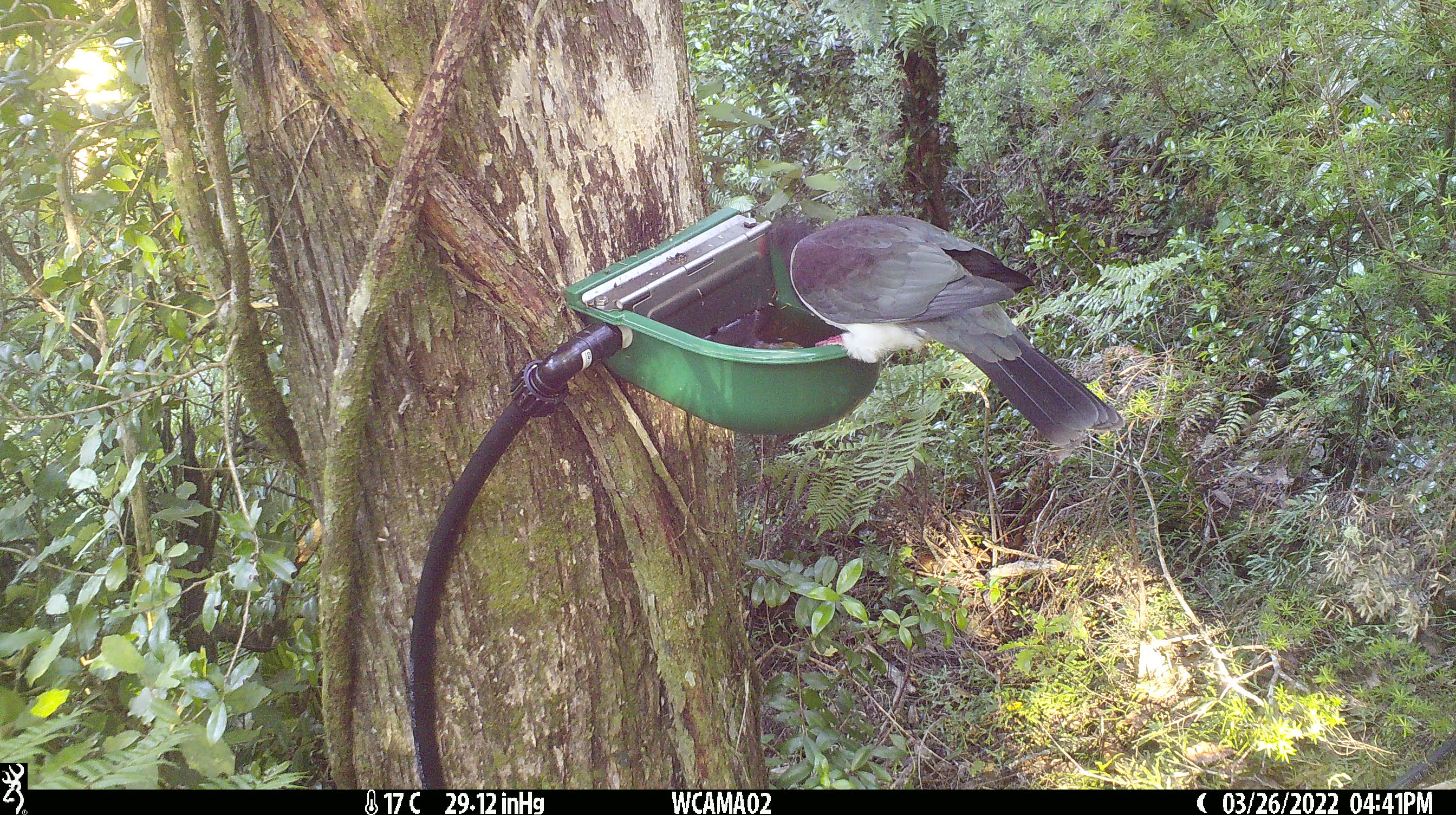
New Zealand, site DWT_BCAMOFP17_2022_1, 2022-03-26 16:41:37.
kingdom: Animalia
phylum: Chordata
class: Aves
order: Columbiformes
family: Columbidae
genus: Hemiphaga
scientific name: Hemiphaga novaeseelandiae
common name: new zealand pigeon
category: kereru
Kereru (new zealand pigeon) (Hemiphaga novaeseelandiae).